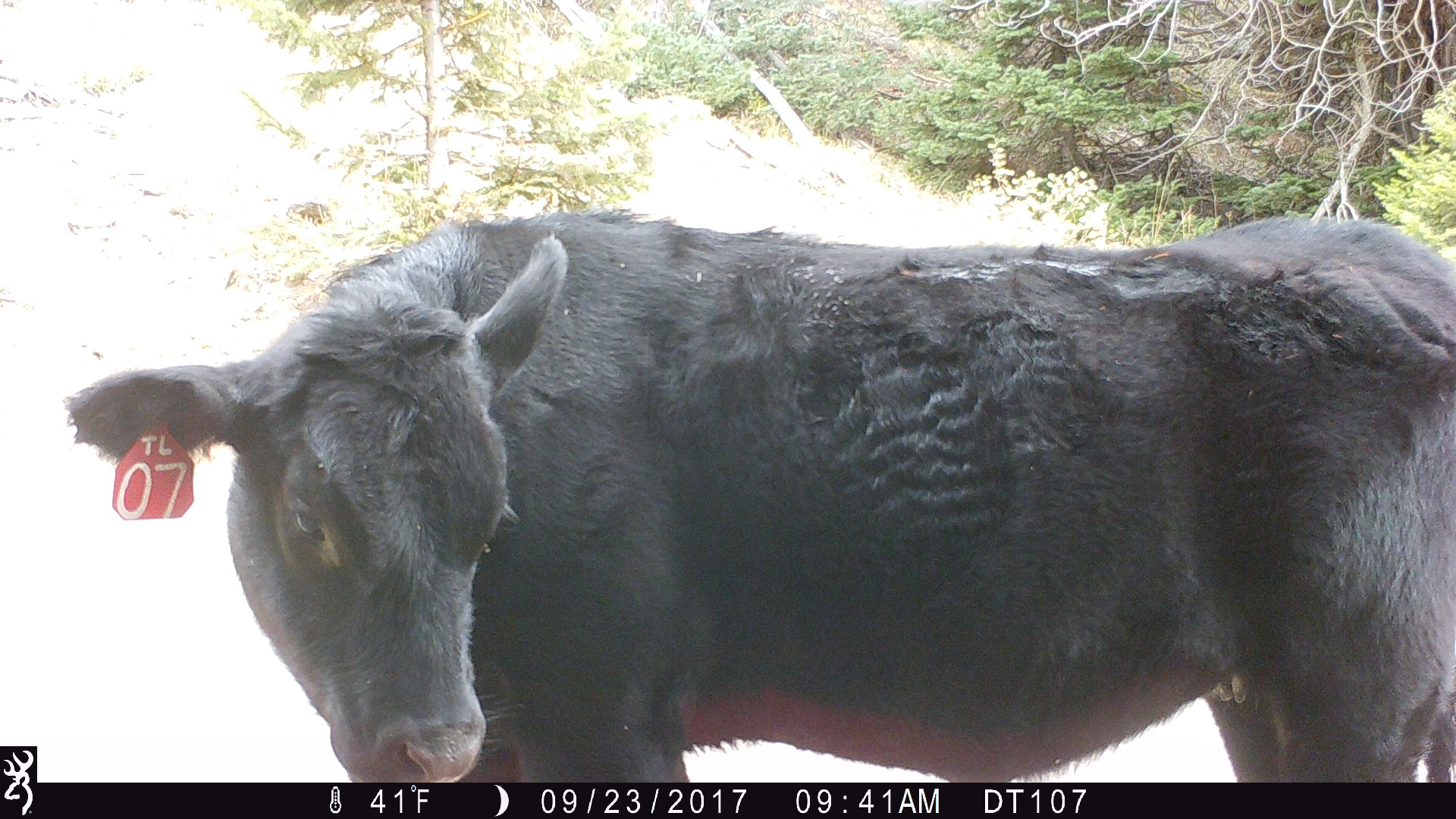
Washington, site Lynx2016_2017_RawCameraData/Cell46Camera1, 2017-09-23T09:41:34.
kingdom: Animalia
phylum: Chordata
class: Mammalia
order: Artiodactyla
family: Bovidae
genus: Bos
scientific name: Bos taurus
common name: domestic cattle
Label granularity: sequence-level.